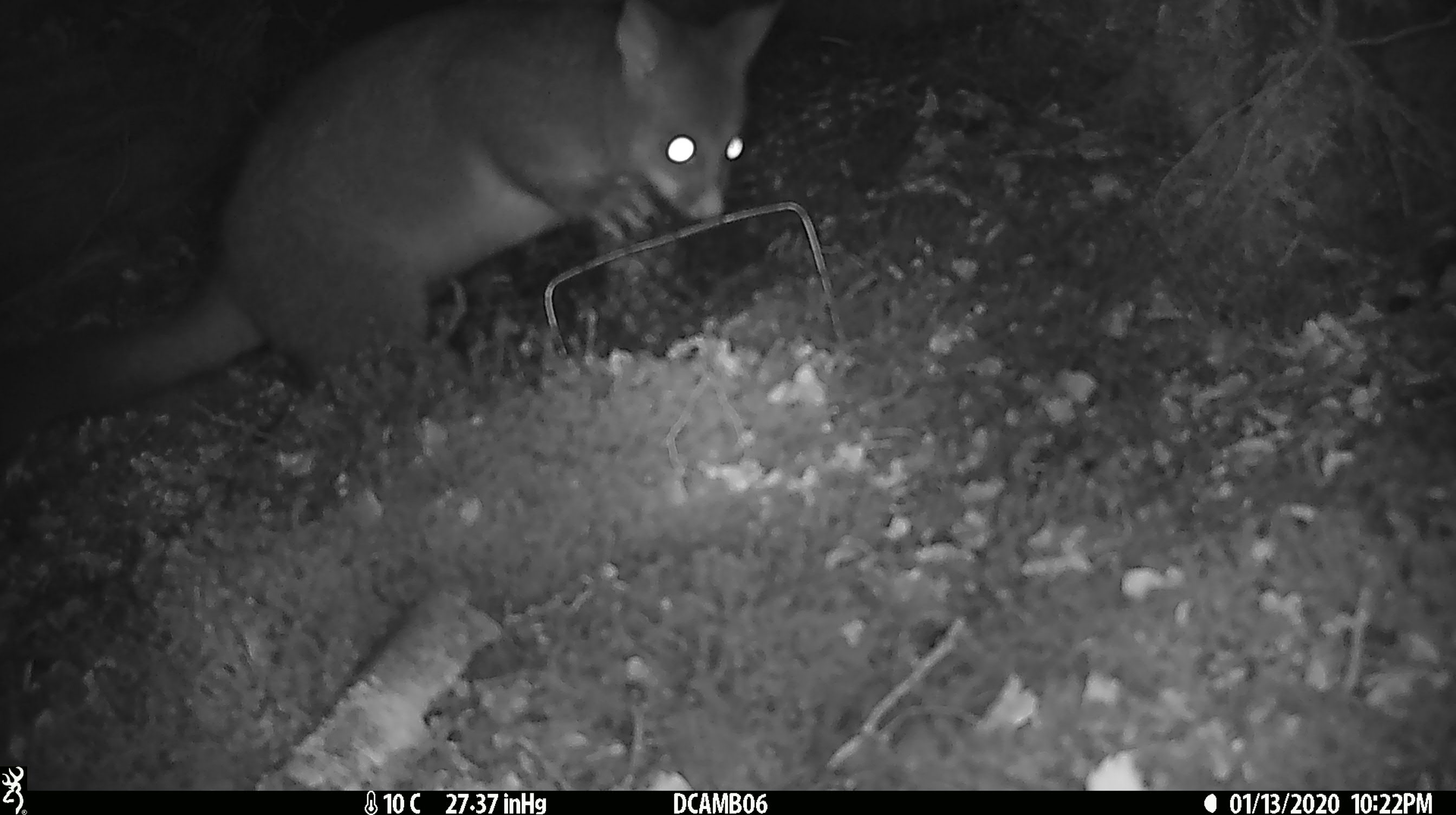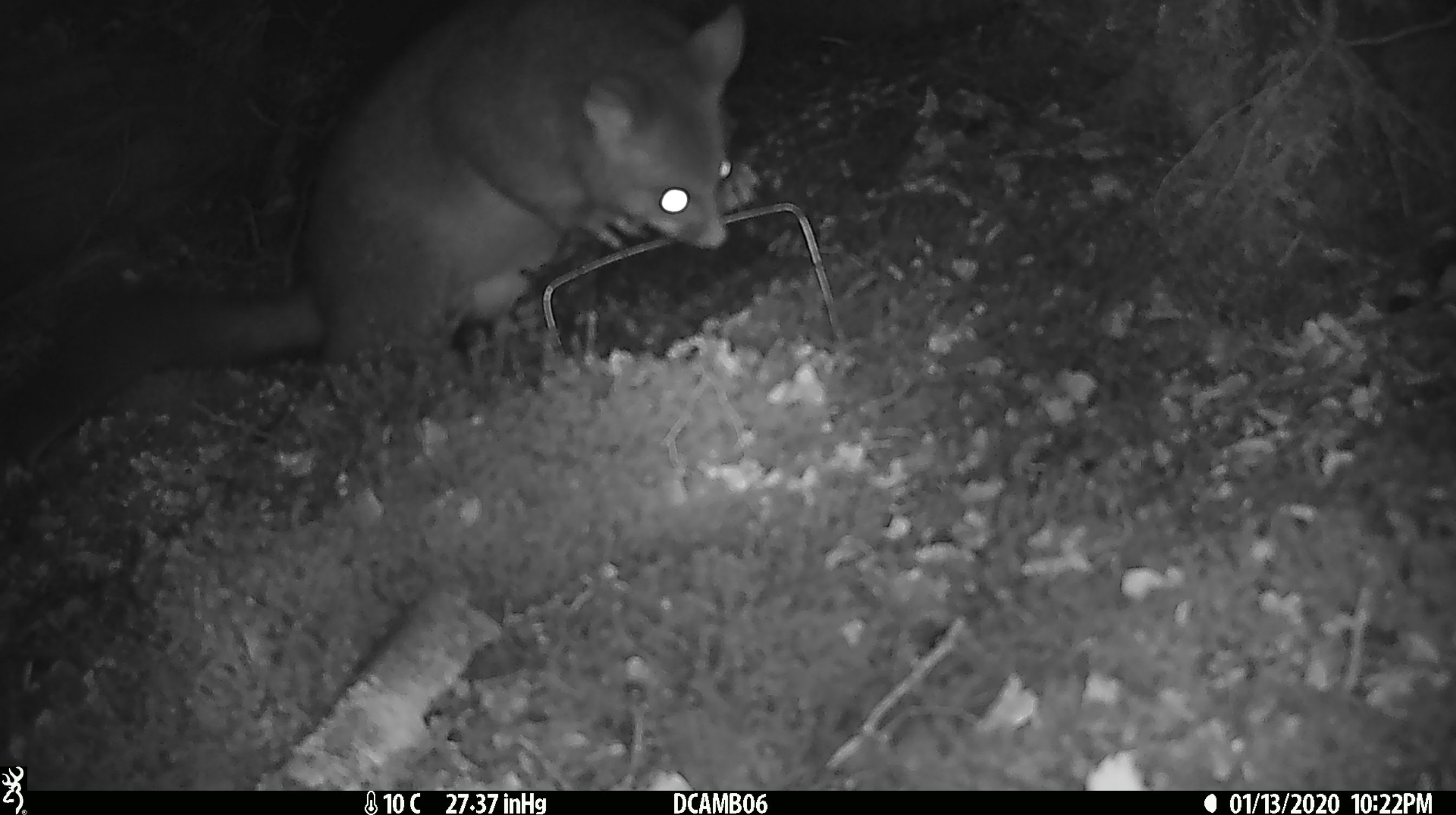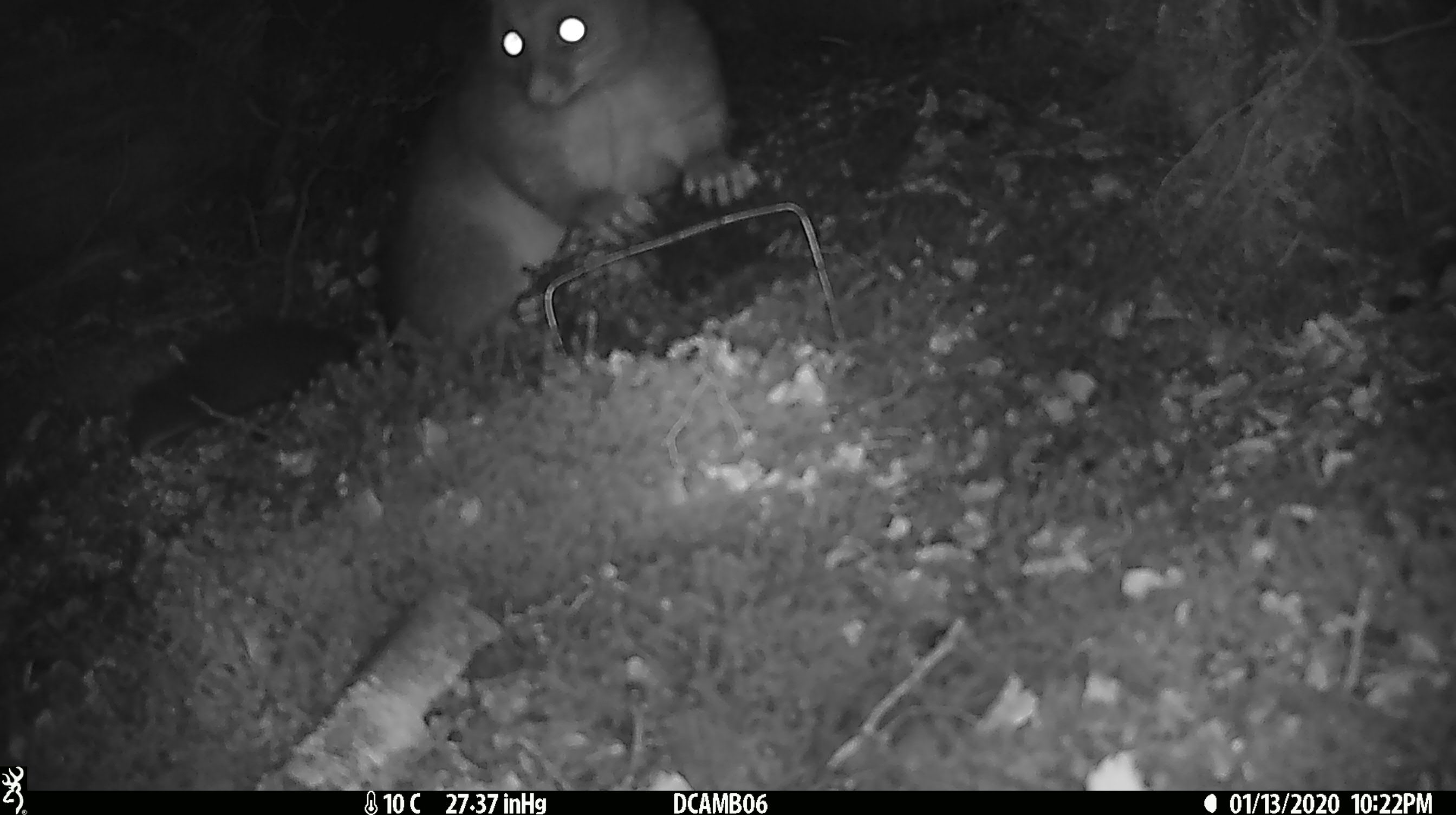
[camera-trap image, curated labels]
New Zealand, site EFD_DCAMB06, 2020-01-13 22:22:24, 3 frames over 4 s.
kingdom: Animalia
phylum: Chordata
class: Mammalia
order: Diprotodontia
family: Phalangeridae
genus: Trichosurus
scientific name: Trichosurus vulpecula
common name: common brushtail possum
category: possum